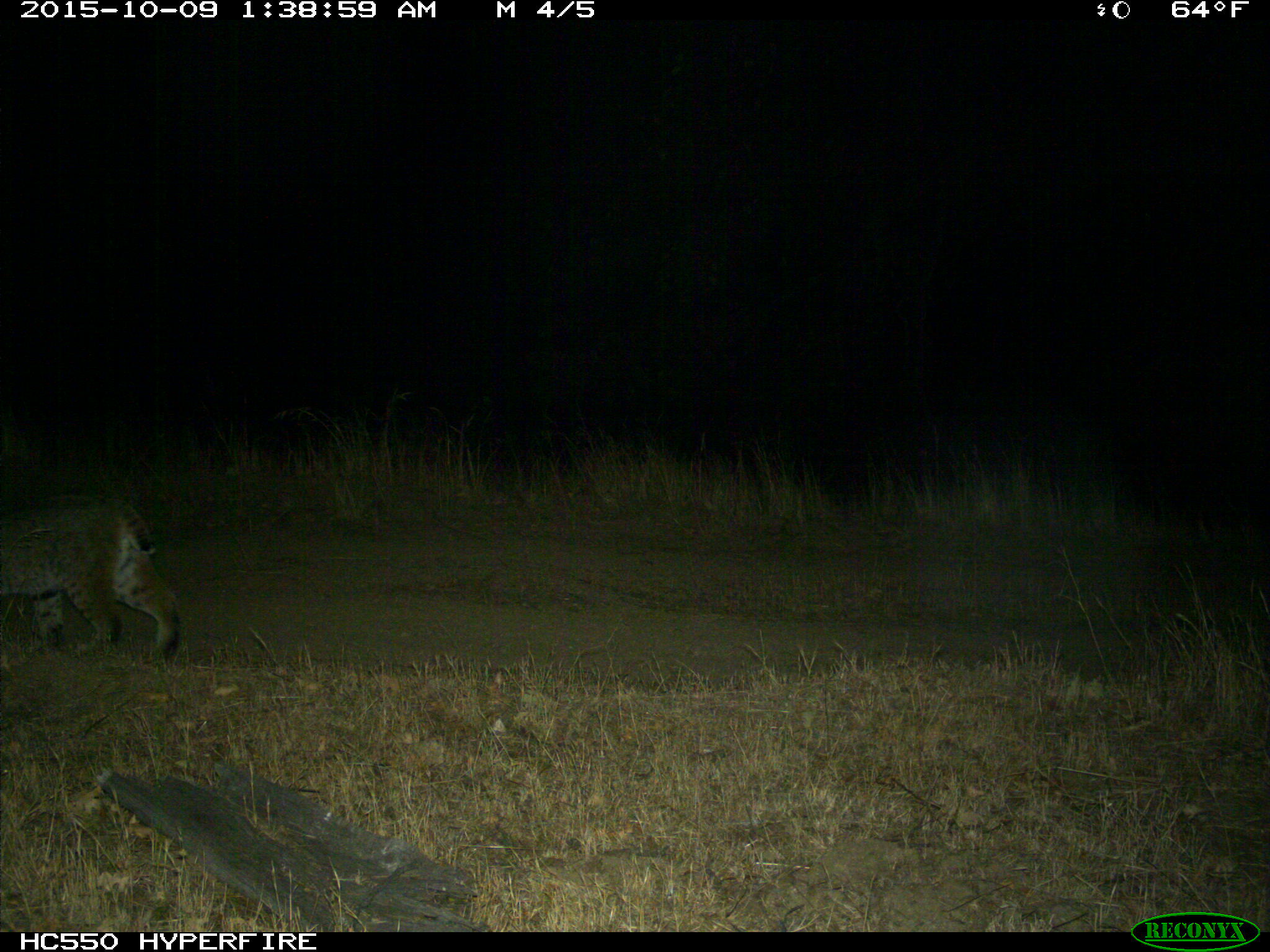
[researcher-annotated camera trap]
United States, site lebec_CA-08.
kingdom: Animalia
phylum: Chordata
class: Mammalia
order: Carnivora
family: Felidae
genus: Lynx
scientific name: Lynx rufus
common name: bobcat